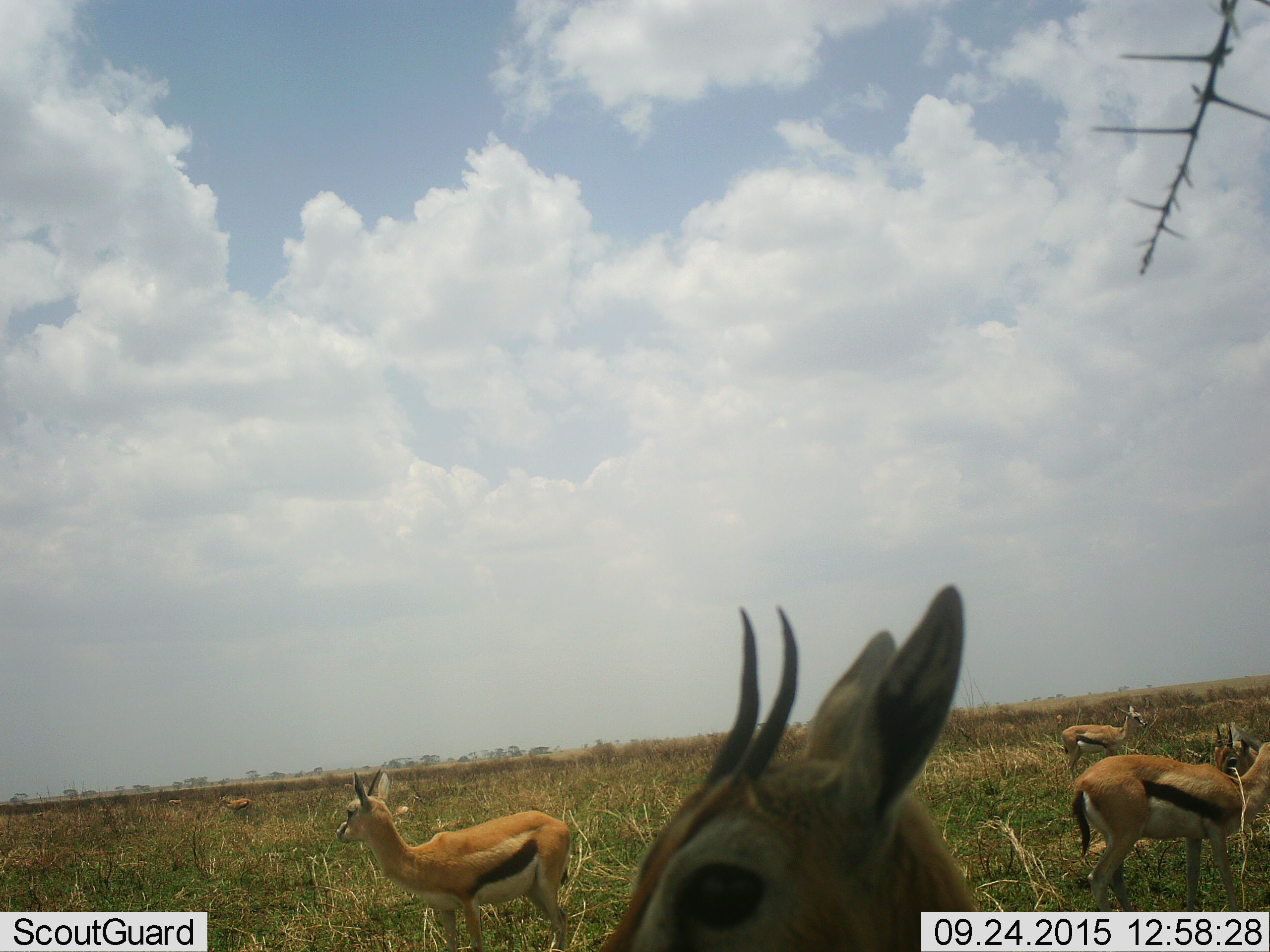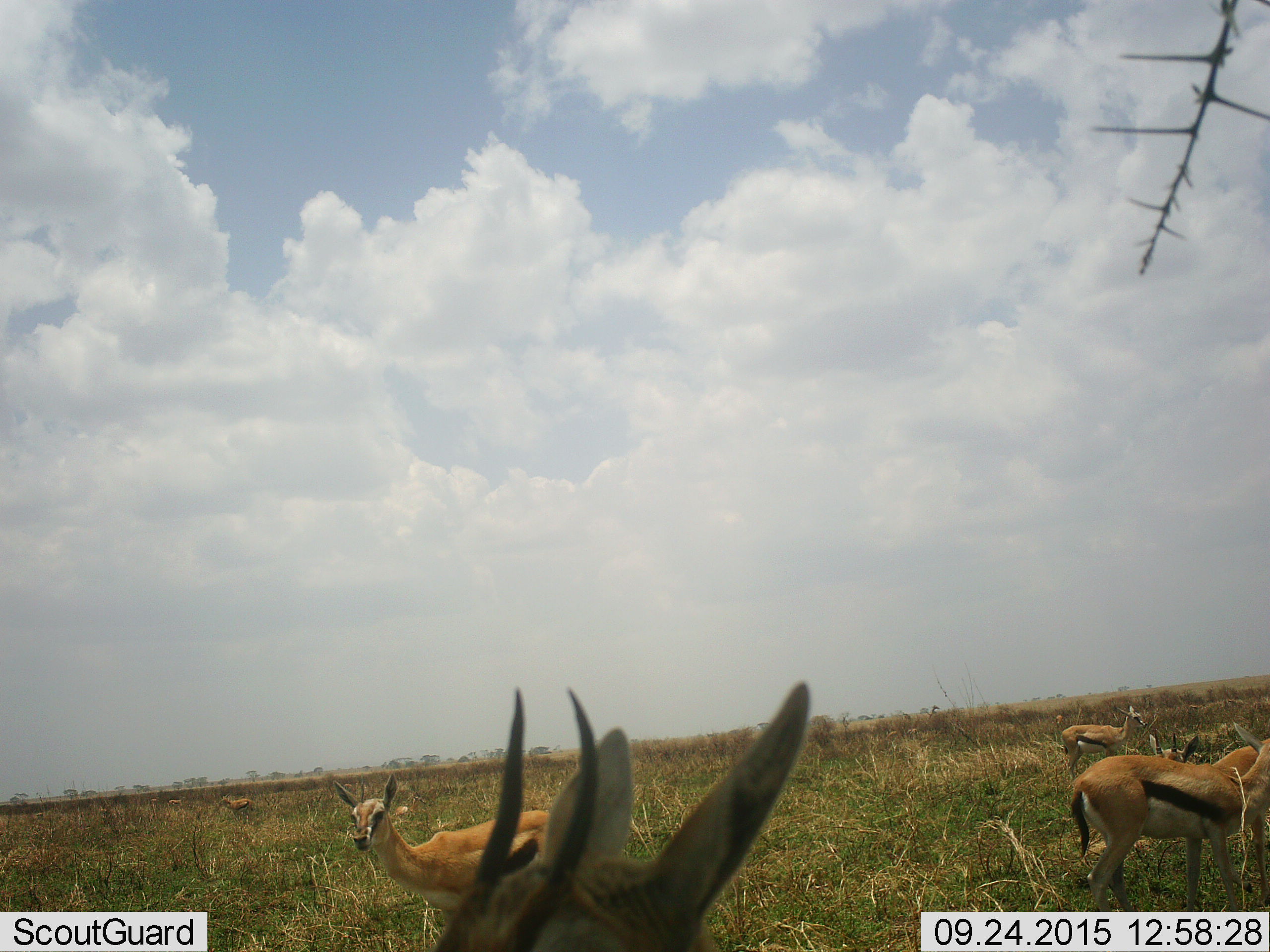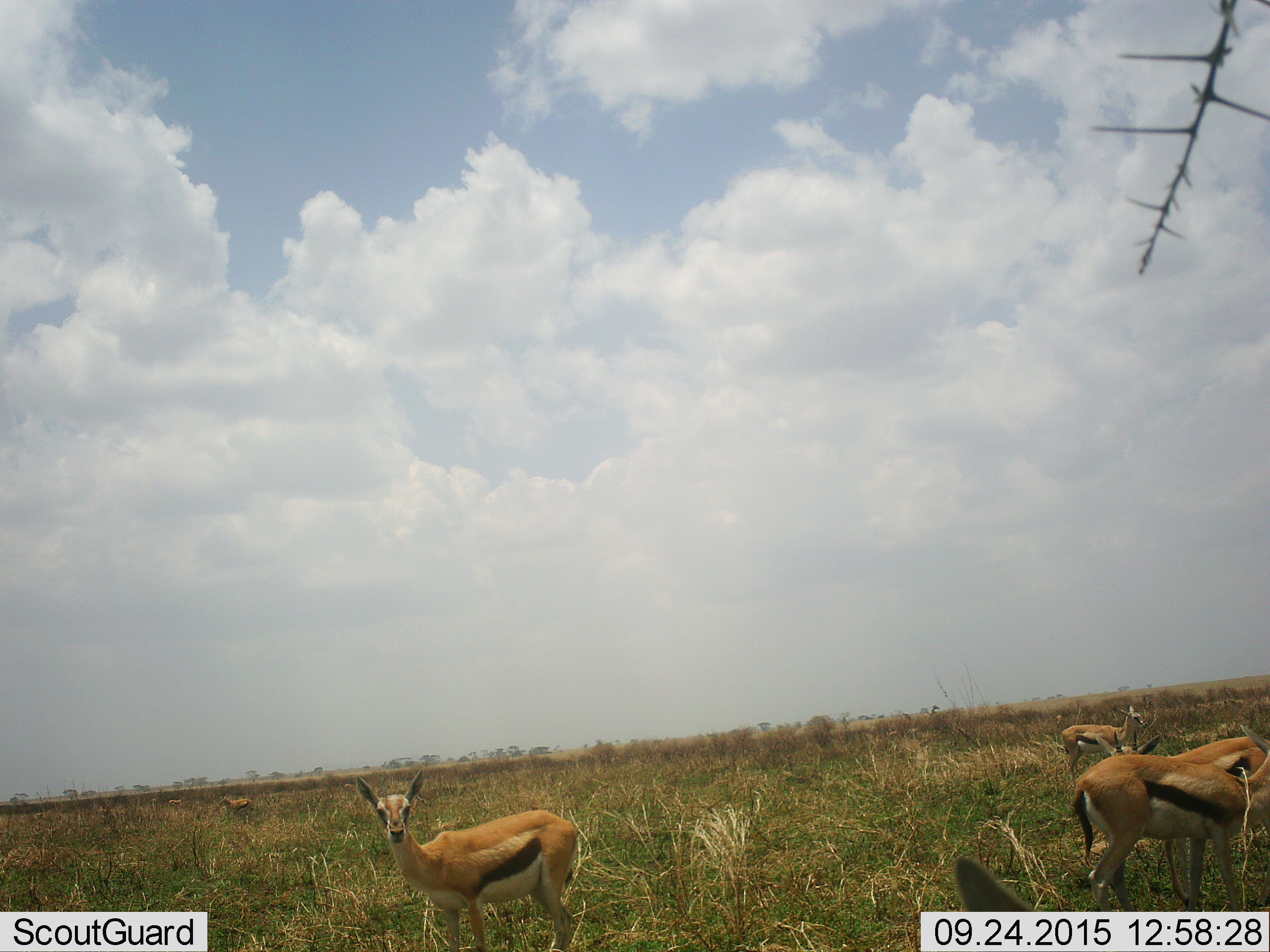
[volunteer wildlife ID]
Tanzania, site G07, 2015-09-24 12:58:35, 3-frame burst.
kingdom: Animalia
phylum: Chordata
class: Mammalia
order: Artiodactyla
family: Bovidae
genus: Eudorcas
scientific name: Eudorcas thomsonii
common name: thomson's gazelle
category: gazellethomsons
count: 6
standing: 100%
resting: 25%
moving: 62%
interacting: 12%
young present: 0%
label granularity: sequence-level